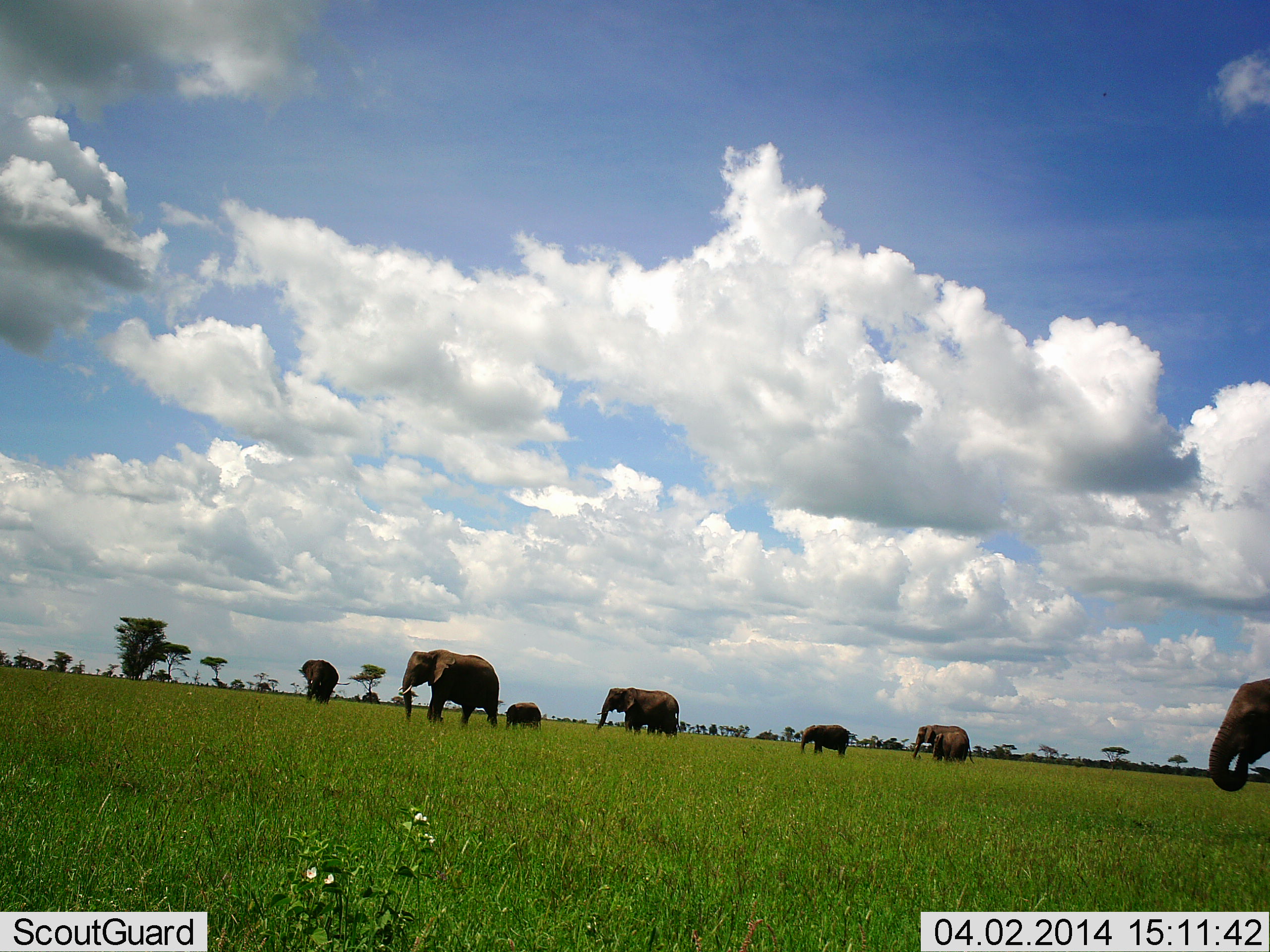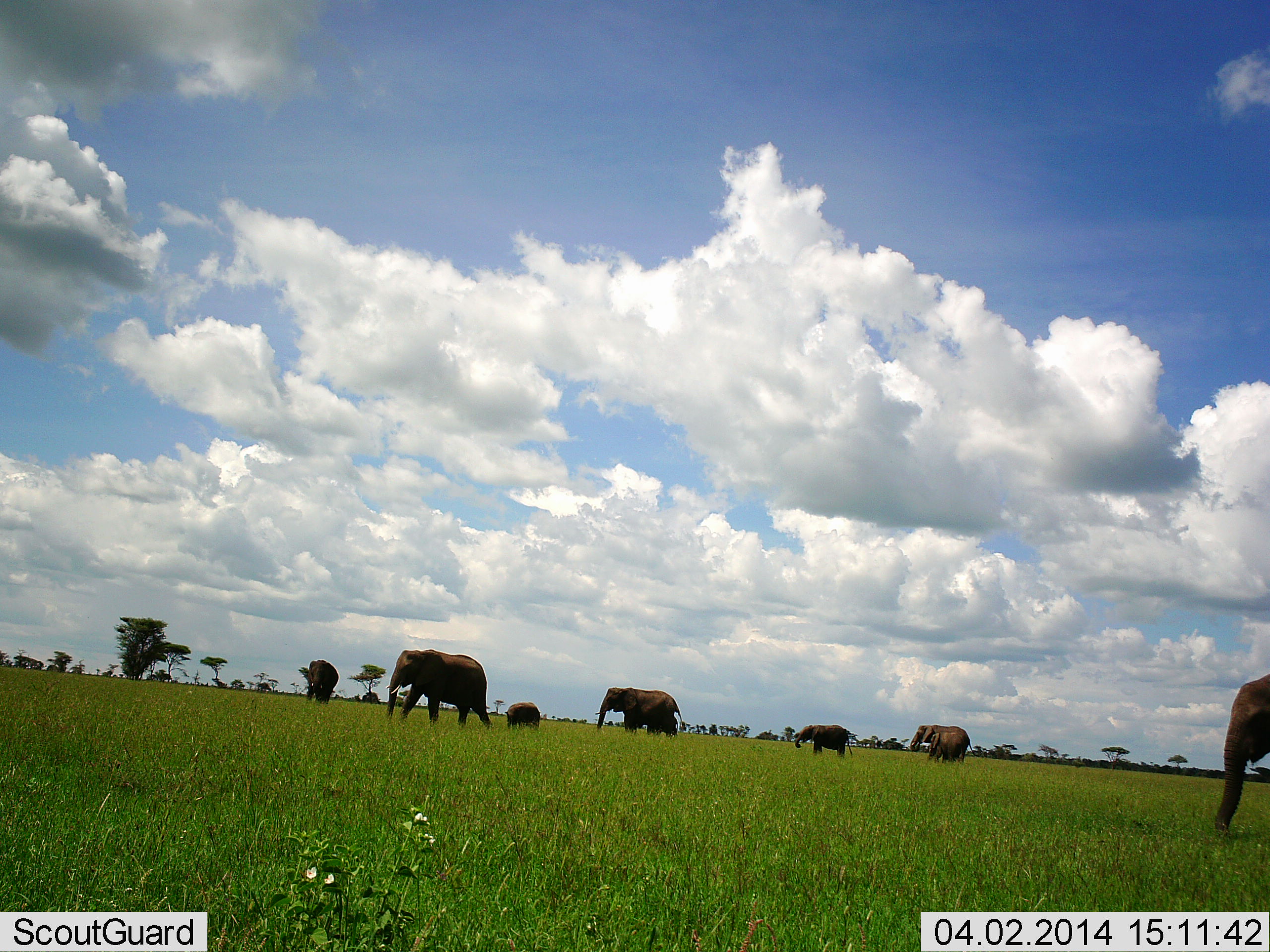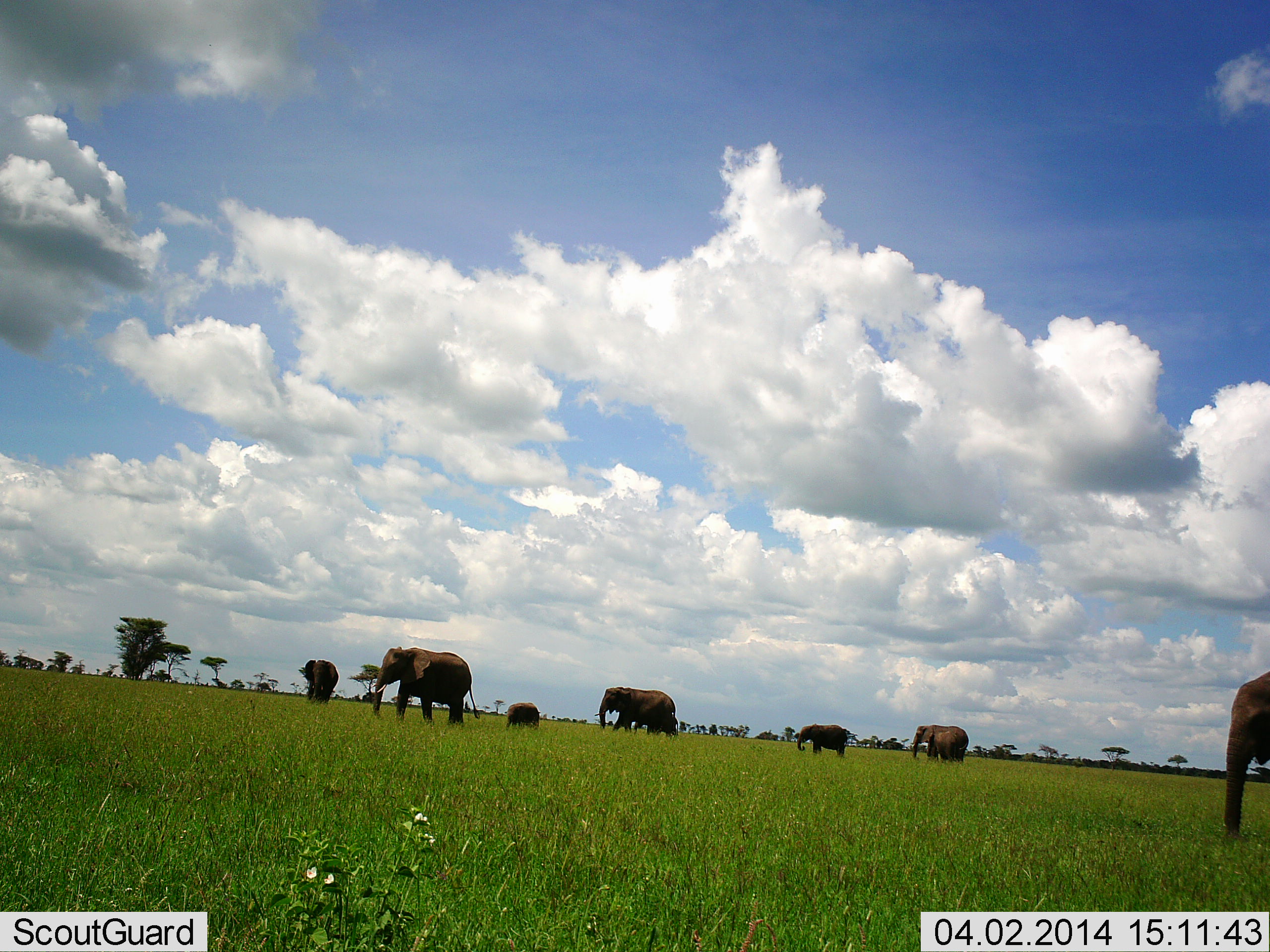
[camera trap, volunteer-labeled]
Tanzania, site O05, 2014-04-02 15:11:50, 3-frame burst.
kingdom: Animalia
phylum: Chordata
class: Mammalia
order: Proboscidea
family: Elephantidae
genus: Loxodonta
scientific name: Loxodonta africana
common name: african bush elephant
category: elephant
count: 7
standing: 20%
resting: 0%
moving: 80%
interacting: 0%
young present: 60%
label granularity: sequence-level